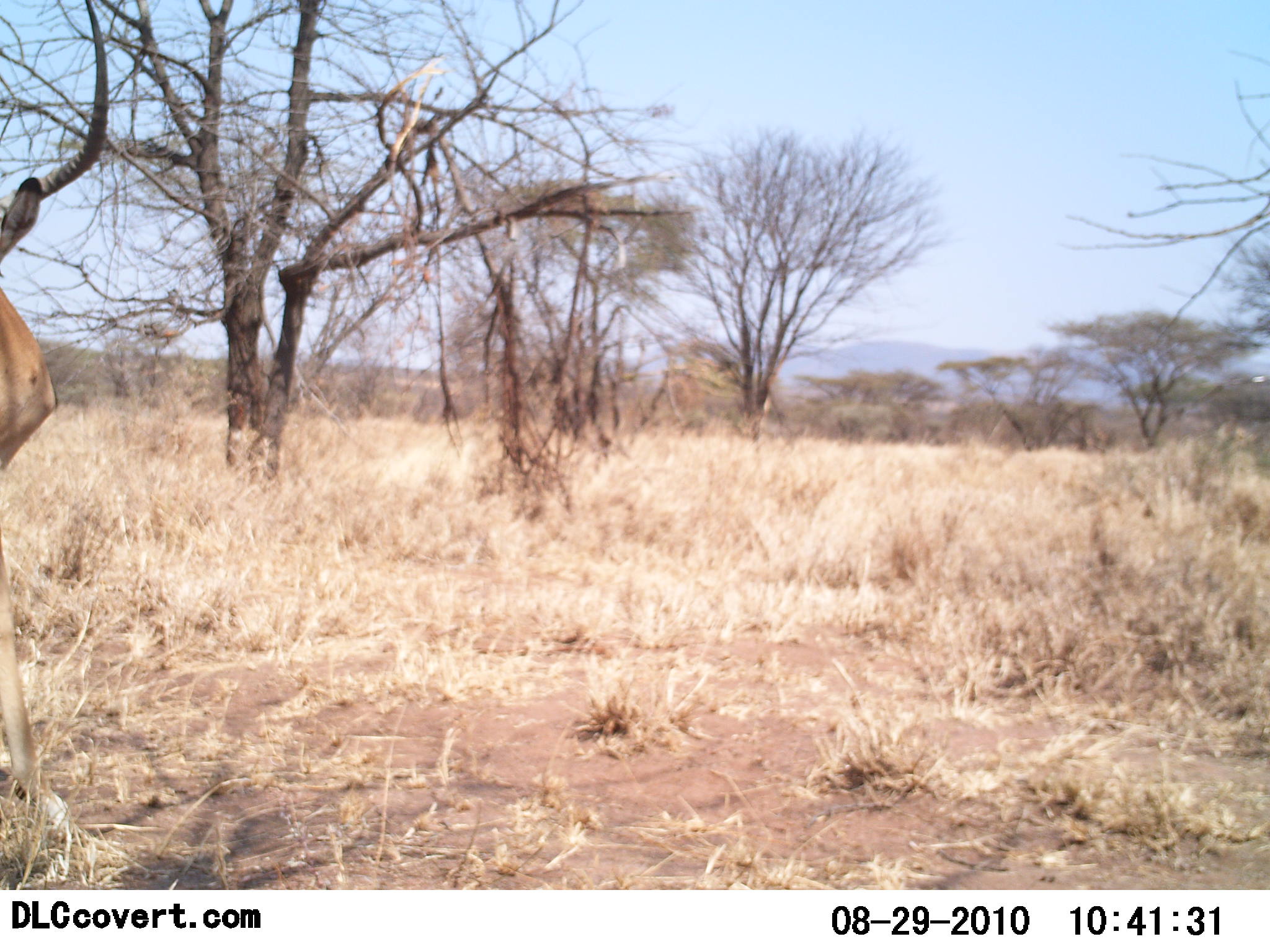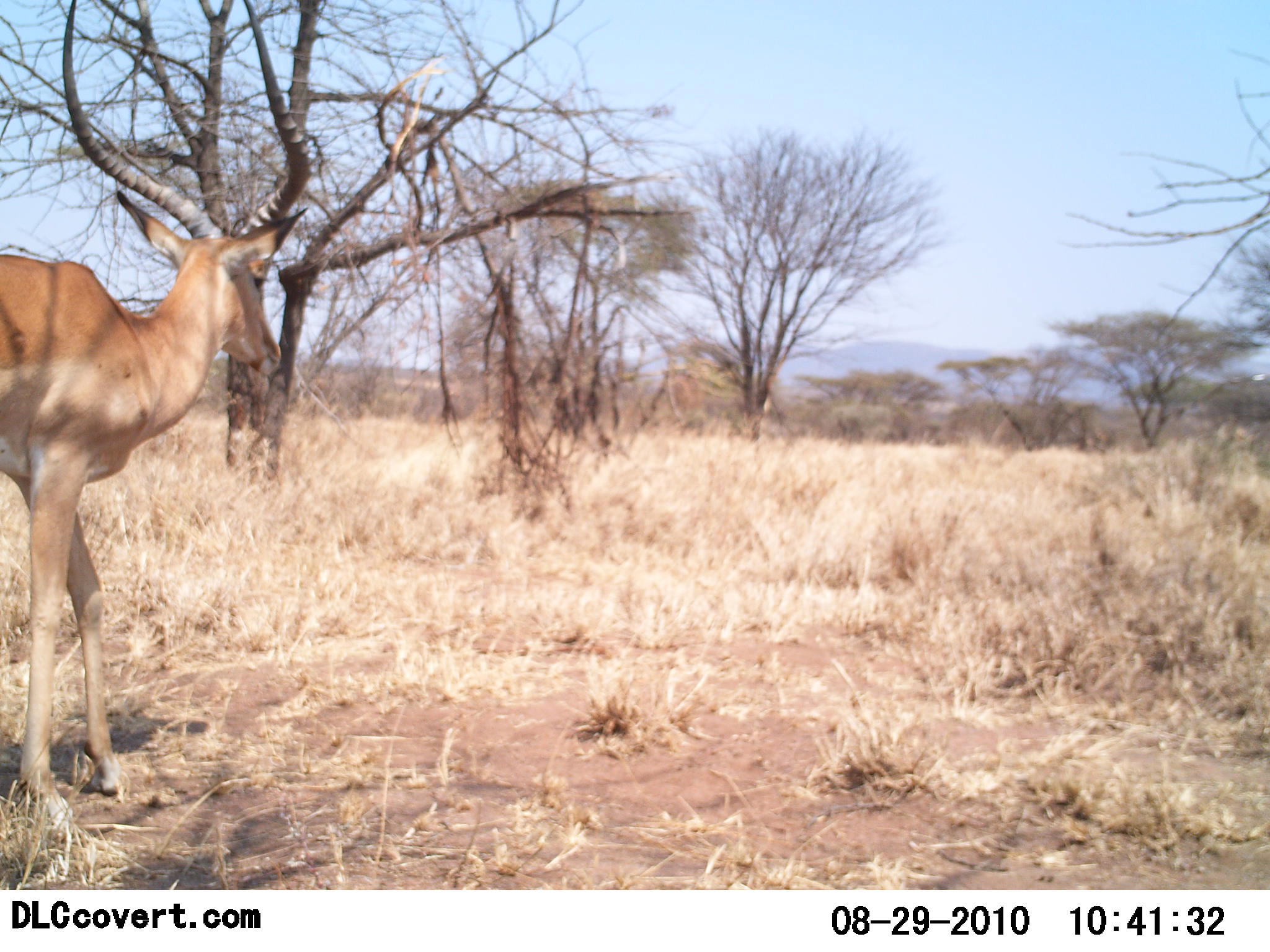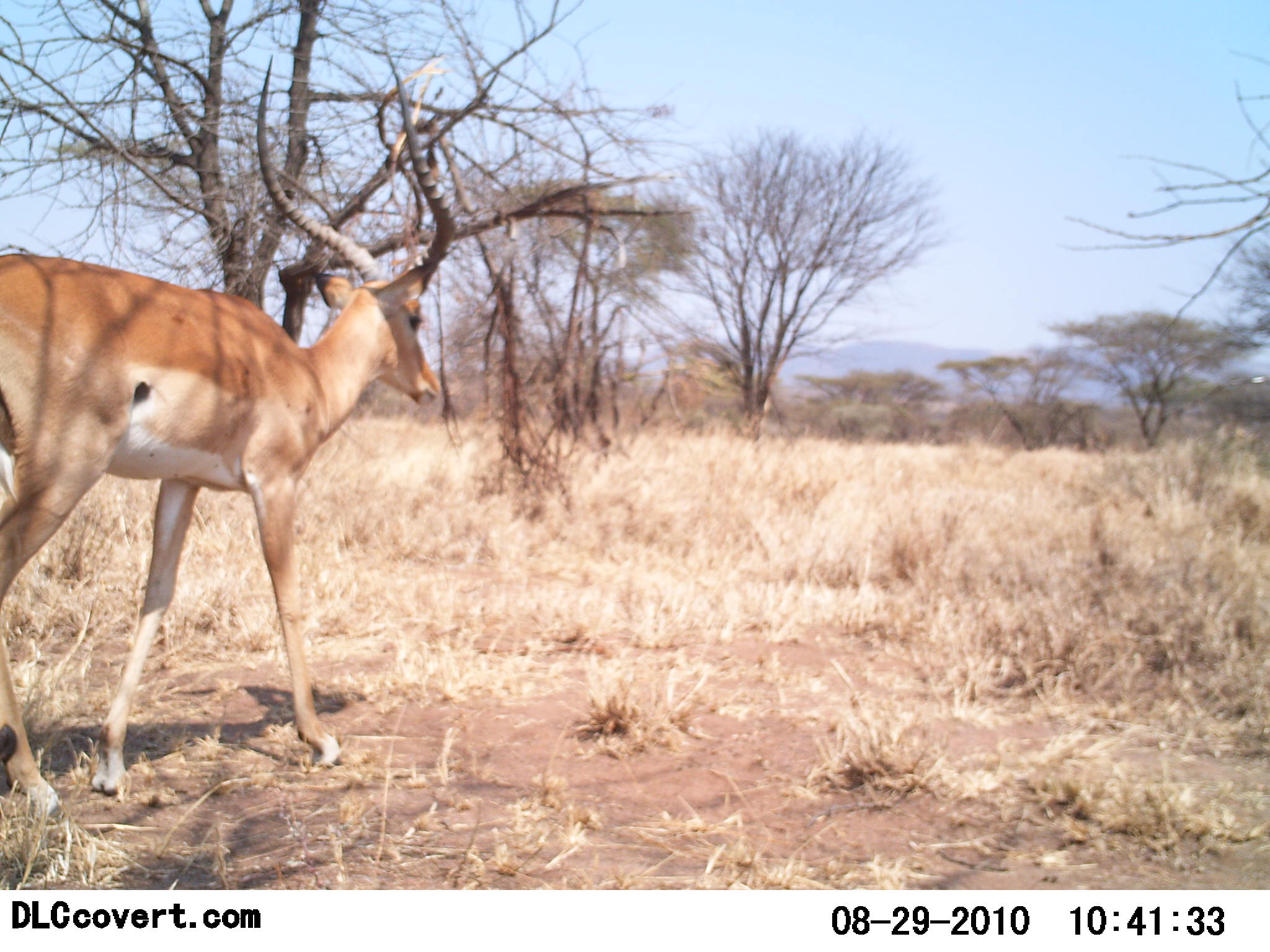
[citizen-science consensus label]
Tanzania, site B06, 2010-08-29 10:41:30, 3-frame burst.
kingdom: Animalia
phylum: Chordata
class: Mammalia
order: Artiodactyla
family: Bovidae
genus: Aepyceros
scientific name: Aepyceros melampus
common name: impala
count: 1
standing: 24%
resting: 0%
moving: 76%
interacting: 0%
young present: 0%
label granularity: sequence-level